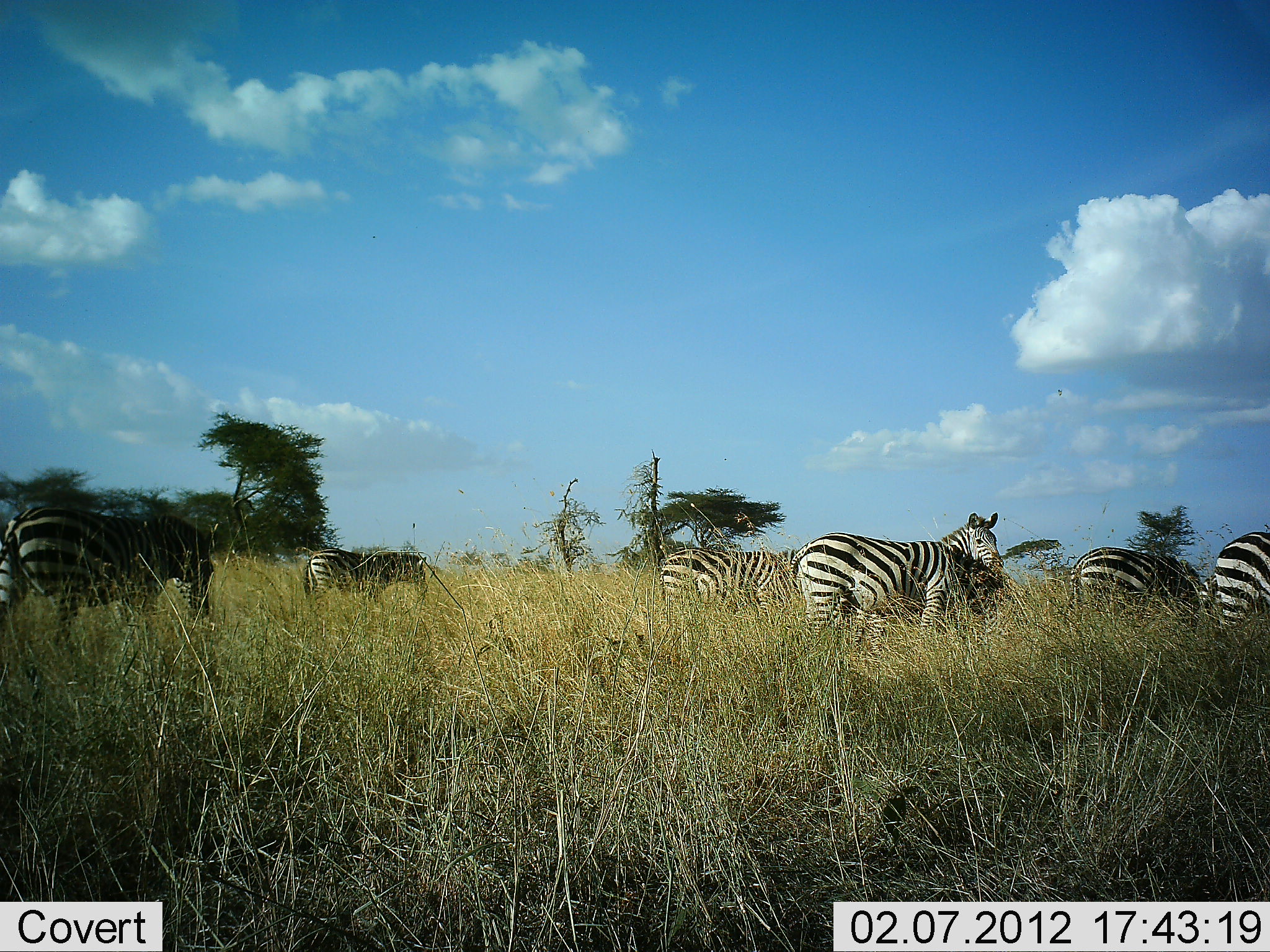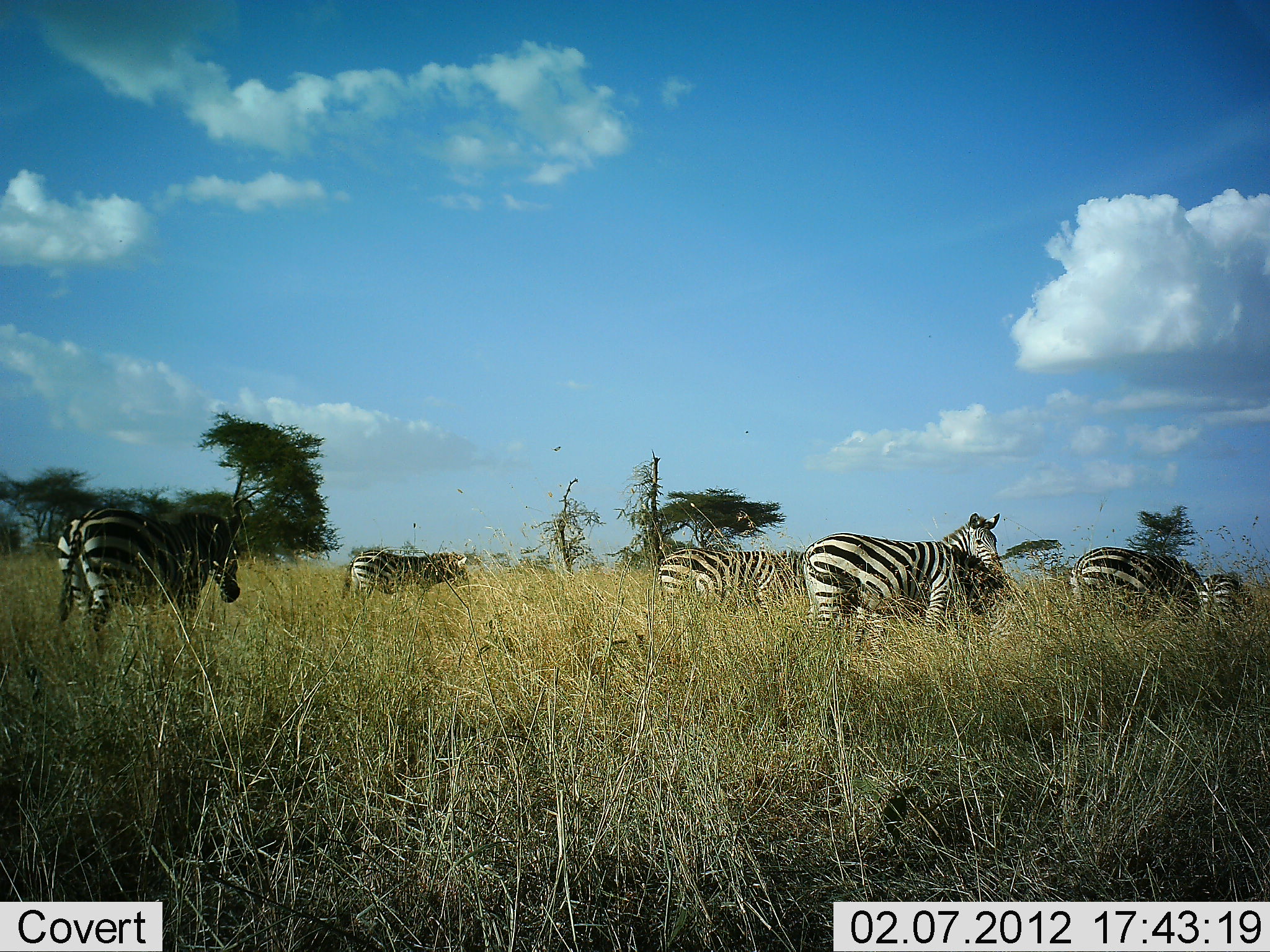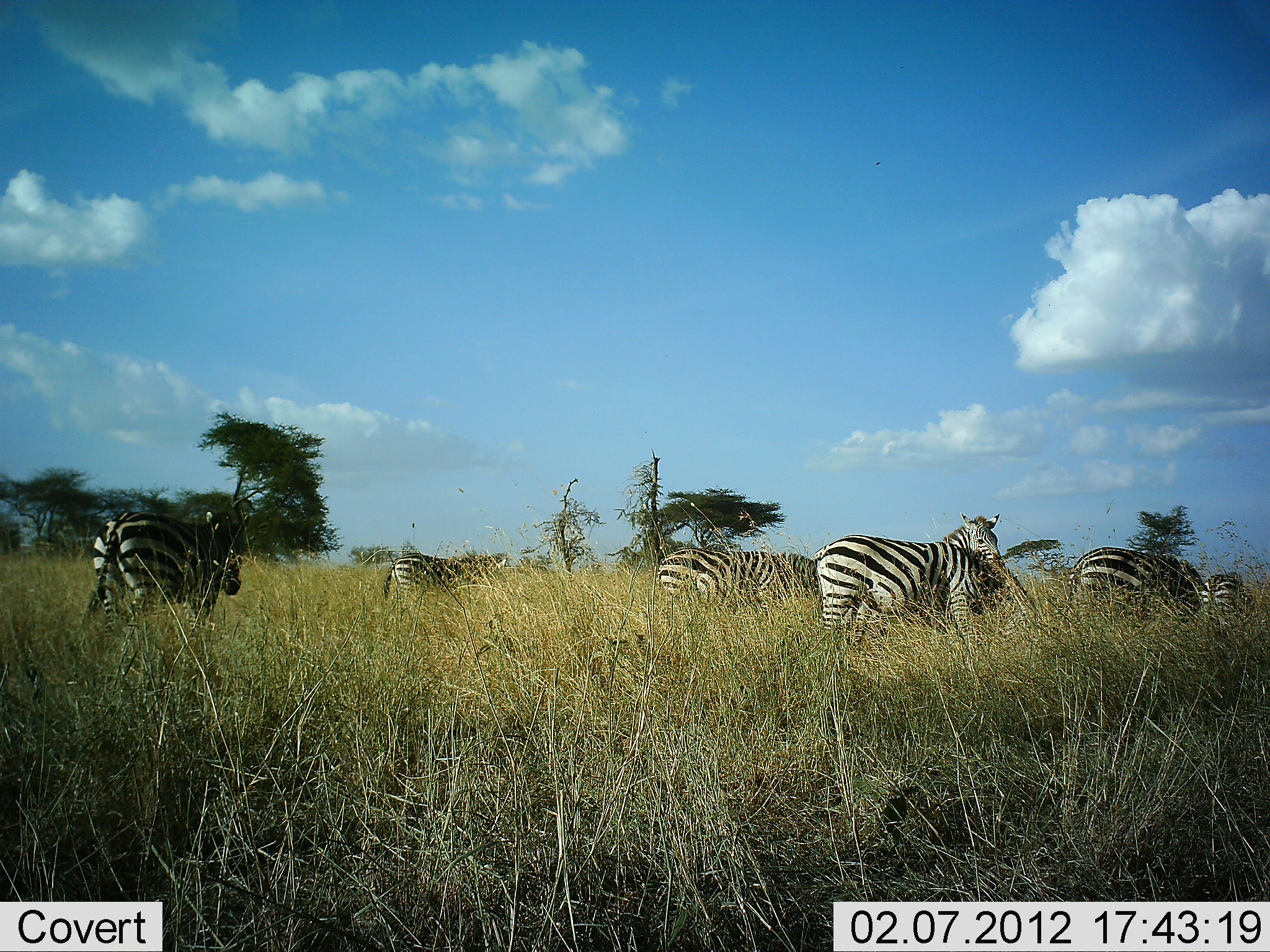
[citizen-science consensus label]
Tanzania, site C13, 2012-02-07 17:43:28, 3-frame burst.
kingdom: Animalia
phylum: Chordata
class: Mammalia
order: Perissodactyla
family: Equidae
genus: Equus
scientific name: Equus quagga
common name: plains zebra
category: zebra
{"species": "zebra (plains zebra) (Equus quagga)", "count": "8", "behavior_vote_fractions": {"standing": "71%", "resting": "0%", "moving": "57%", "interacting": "0%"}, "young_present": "7%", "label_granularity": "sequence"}